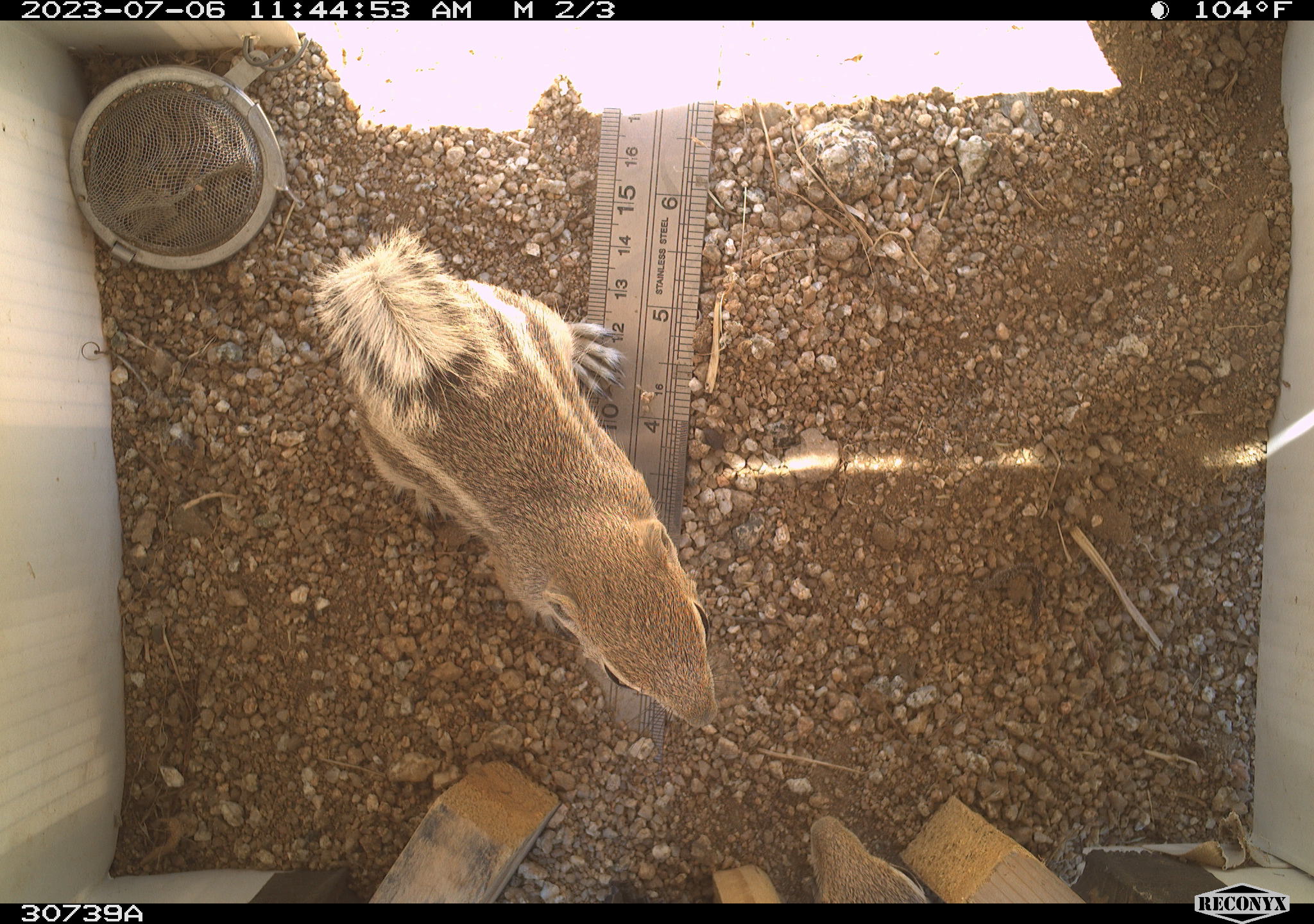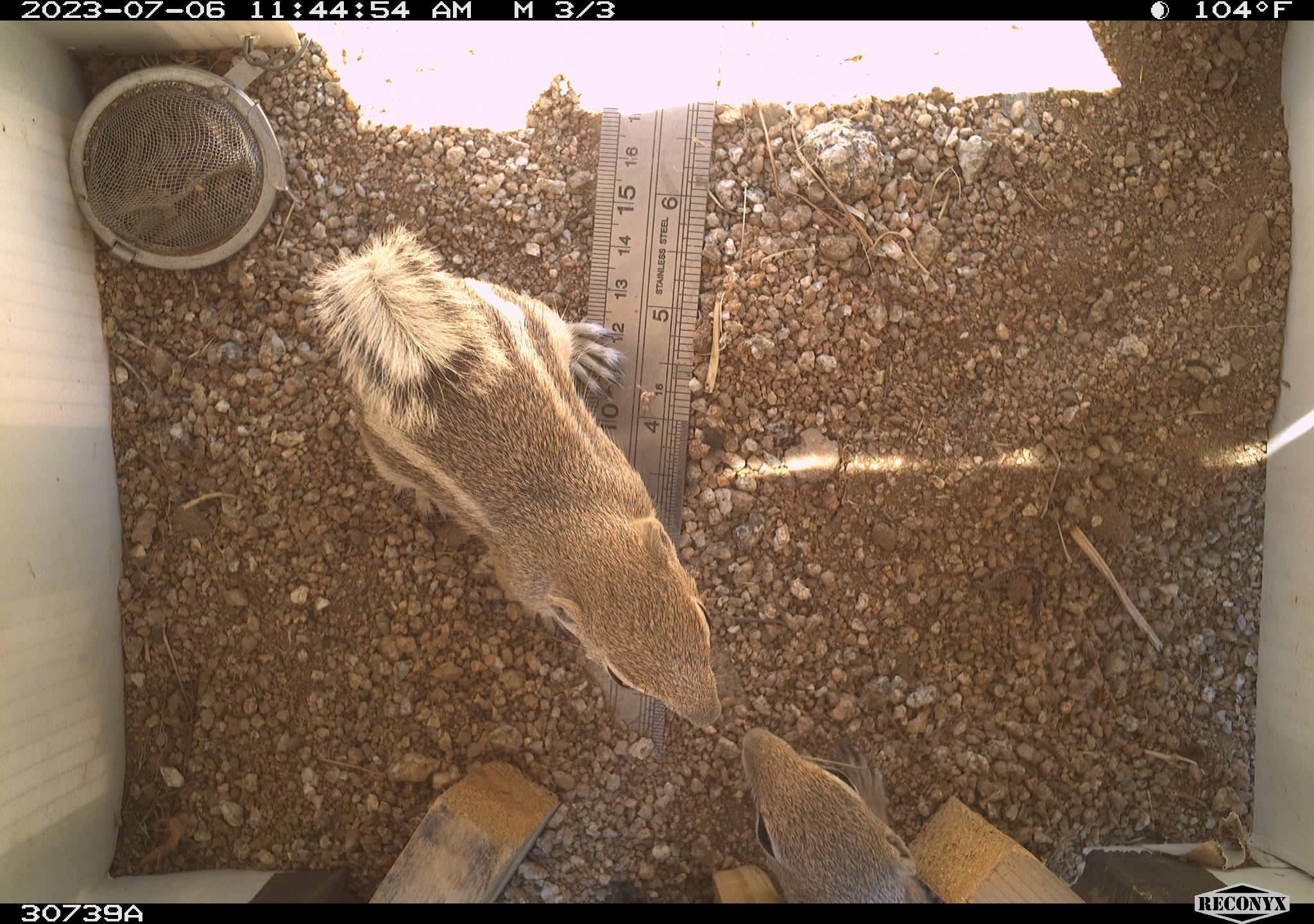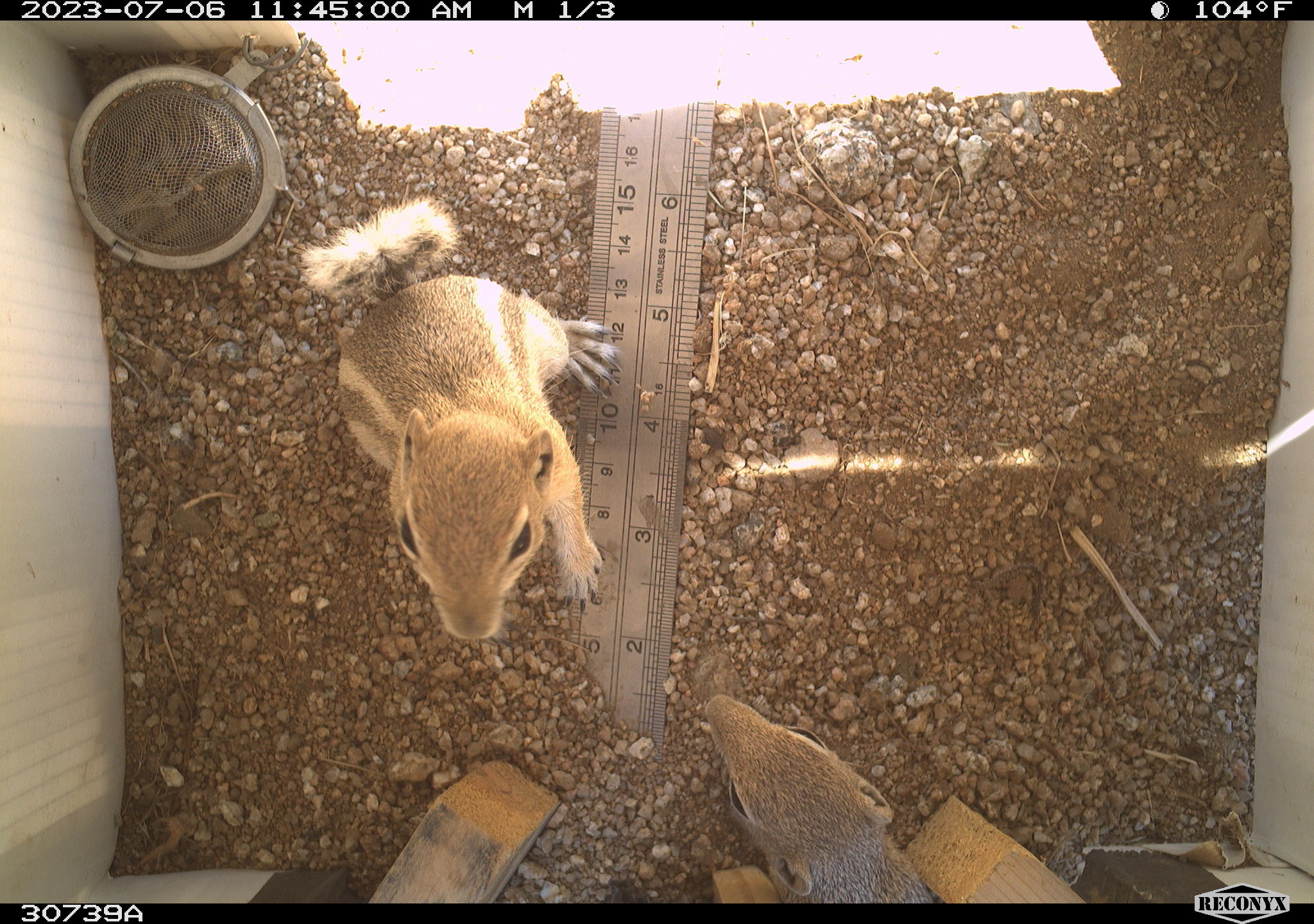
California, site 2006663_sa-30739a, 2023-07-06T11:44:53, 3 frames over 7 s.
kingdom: Animalia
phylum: Chordata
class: Mammalia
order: Rodentia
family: Sciuridae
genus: Ammospermophilus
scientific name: Ammospermophilus leucurus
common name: white-tailed antelope squirrel